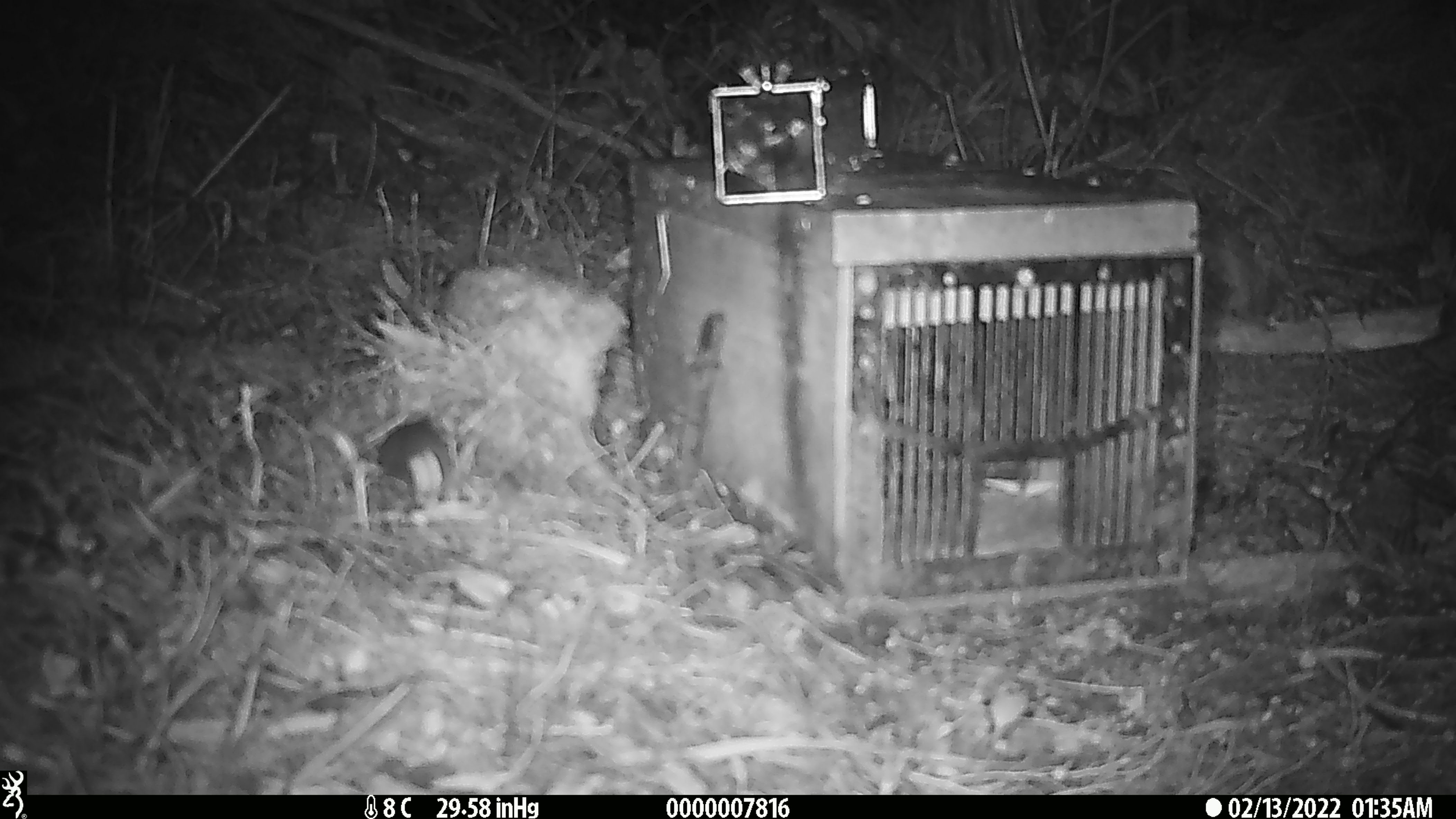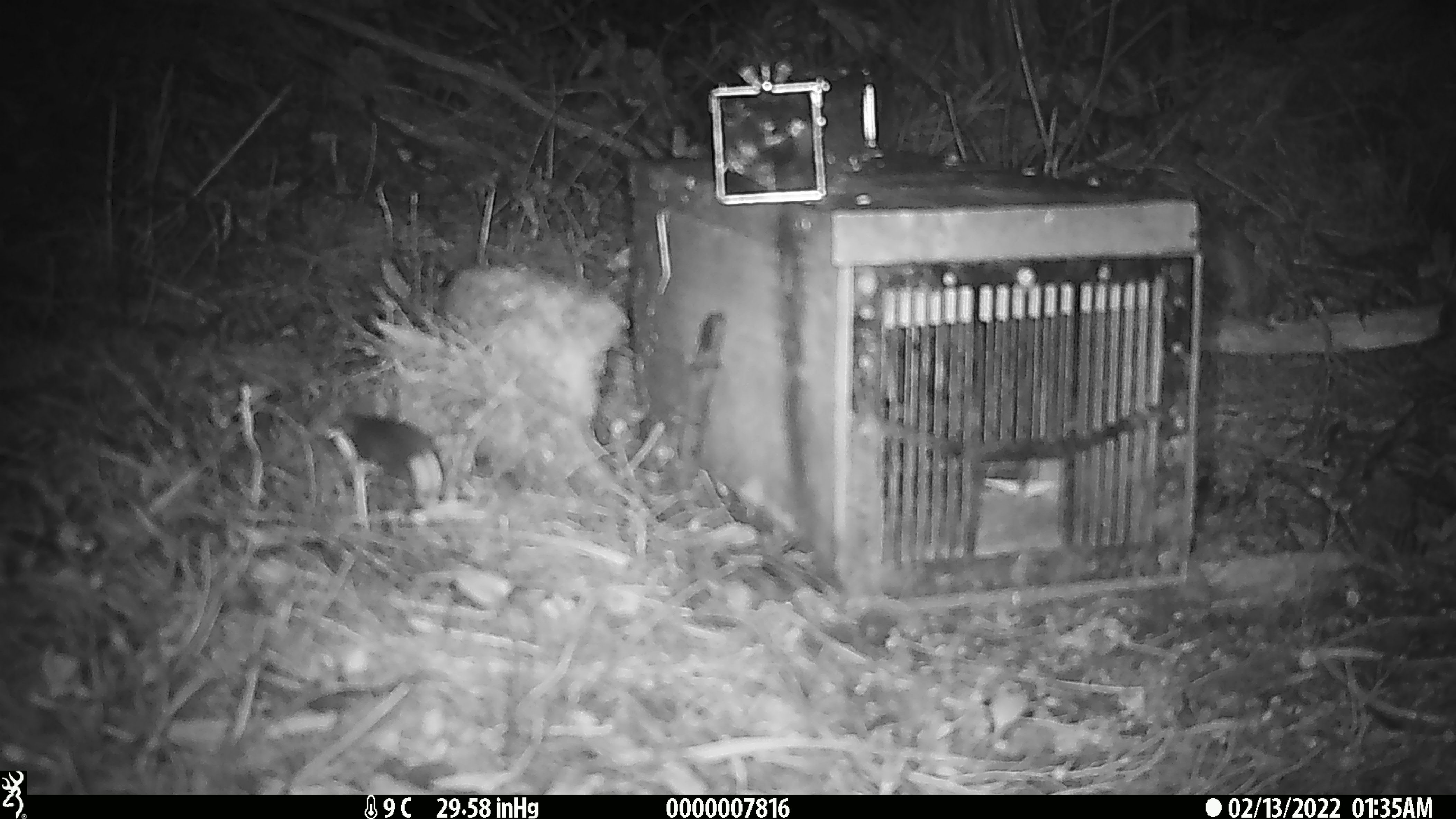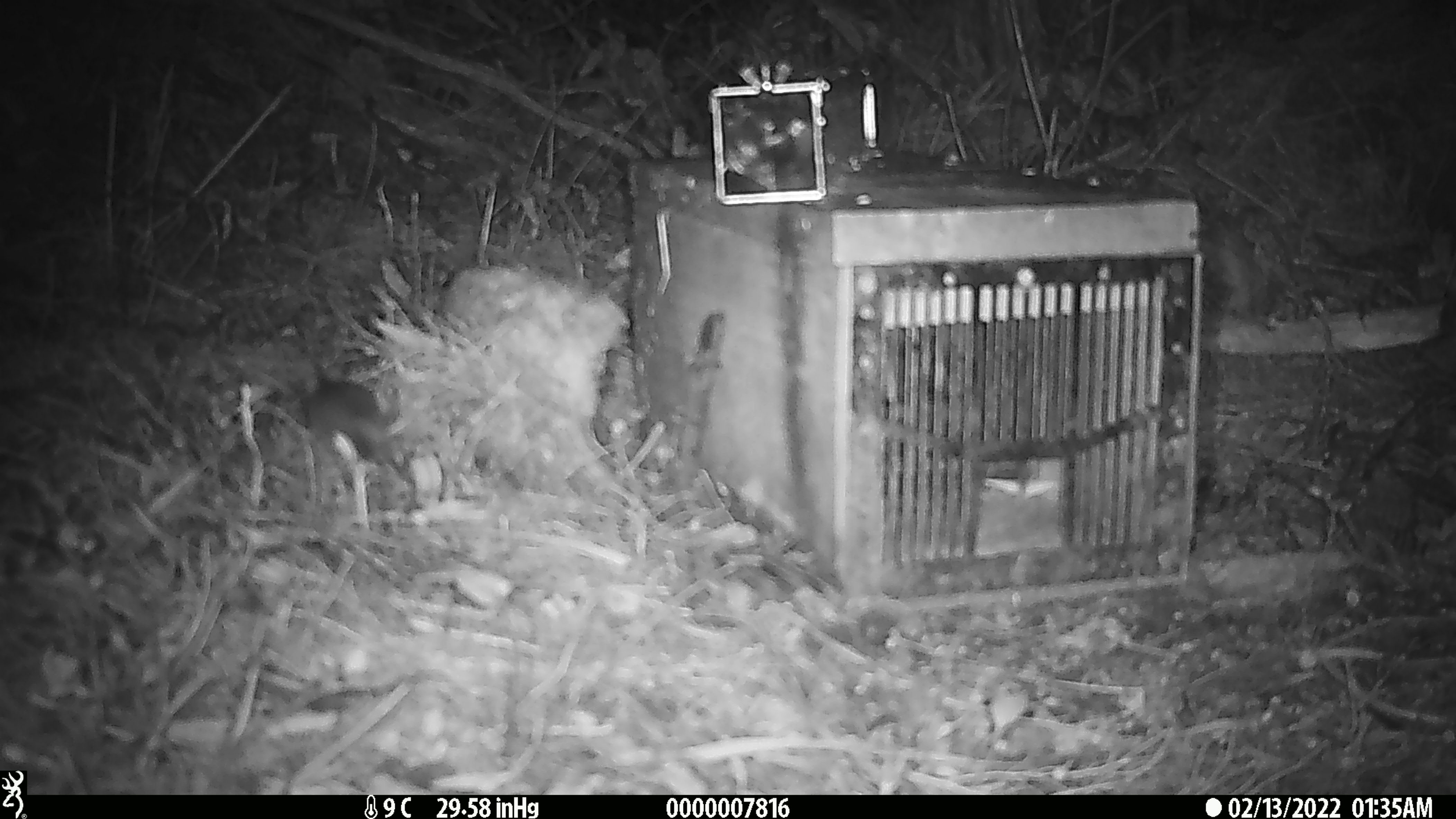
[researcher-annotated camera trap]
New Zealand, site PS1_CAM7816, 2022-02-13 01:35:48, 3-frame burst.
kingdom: Animalia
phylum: Chordata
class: Mammalia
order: Rodentia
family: Muridae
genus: Mus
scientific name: Mus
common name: mouse